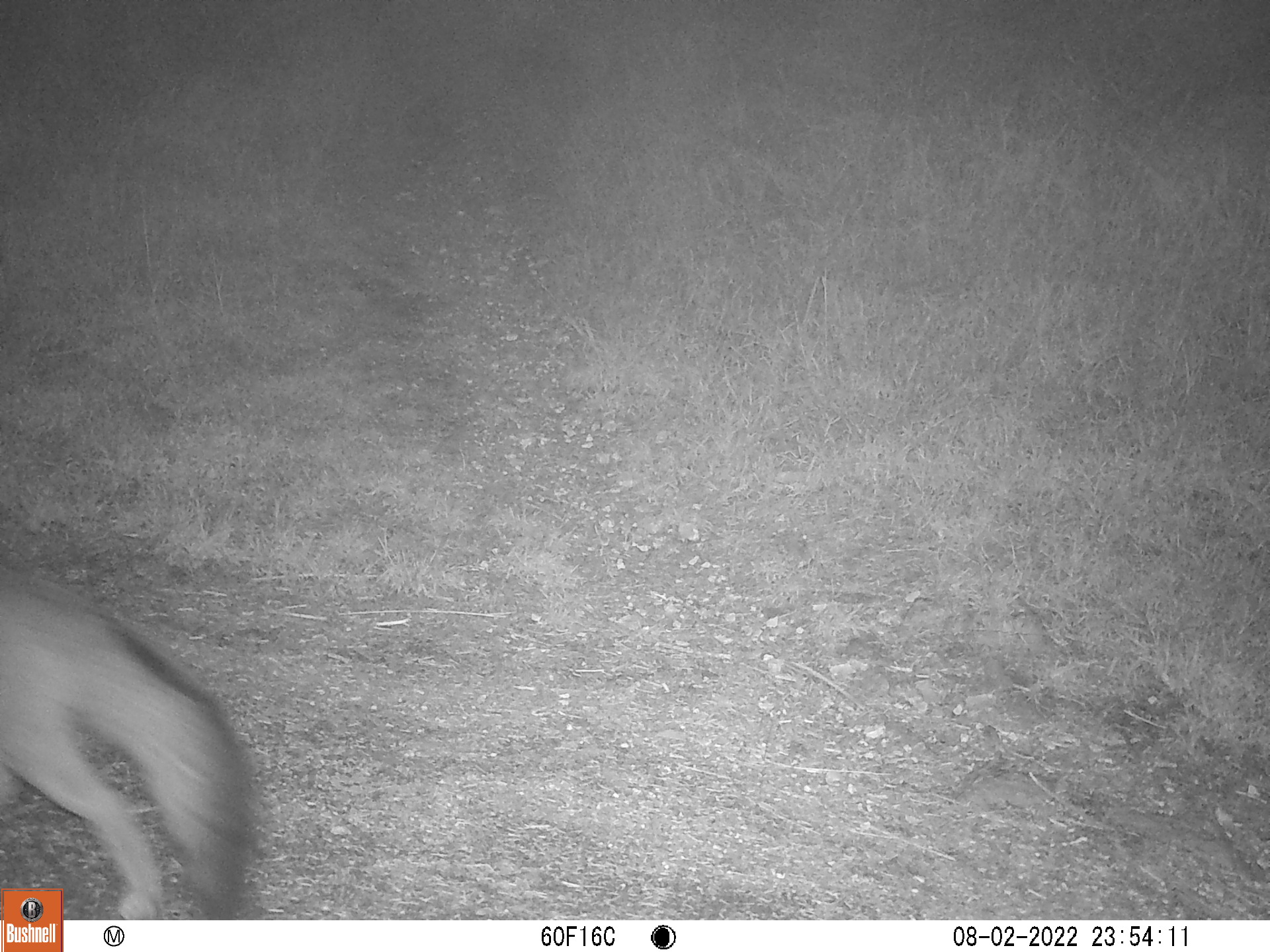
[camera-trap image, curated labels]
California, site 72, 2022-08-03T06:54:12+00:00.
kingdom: Animalia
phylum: Chordata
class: Mammalia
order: Carnivora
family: Canidae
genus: Urocyon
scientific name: Urocyon cinereoargenteus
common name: gray fox